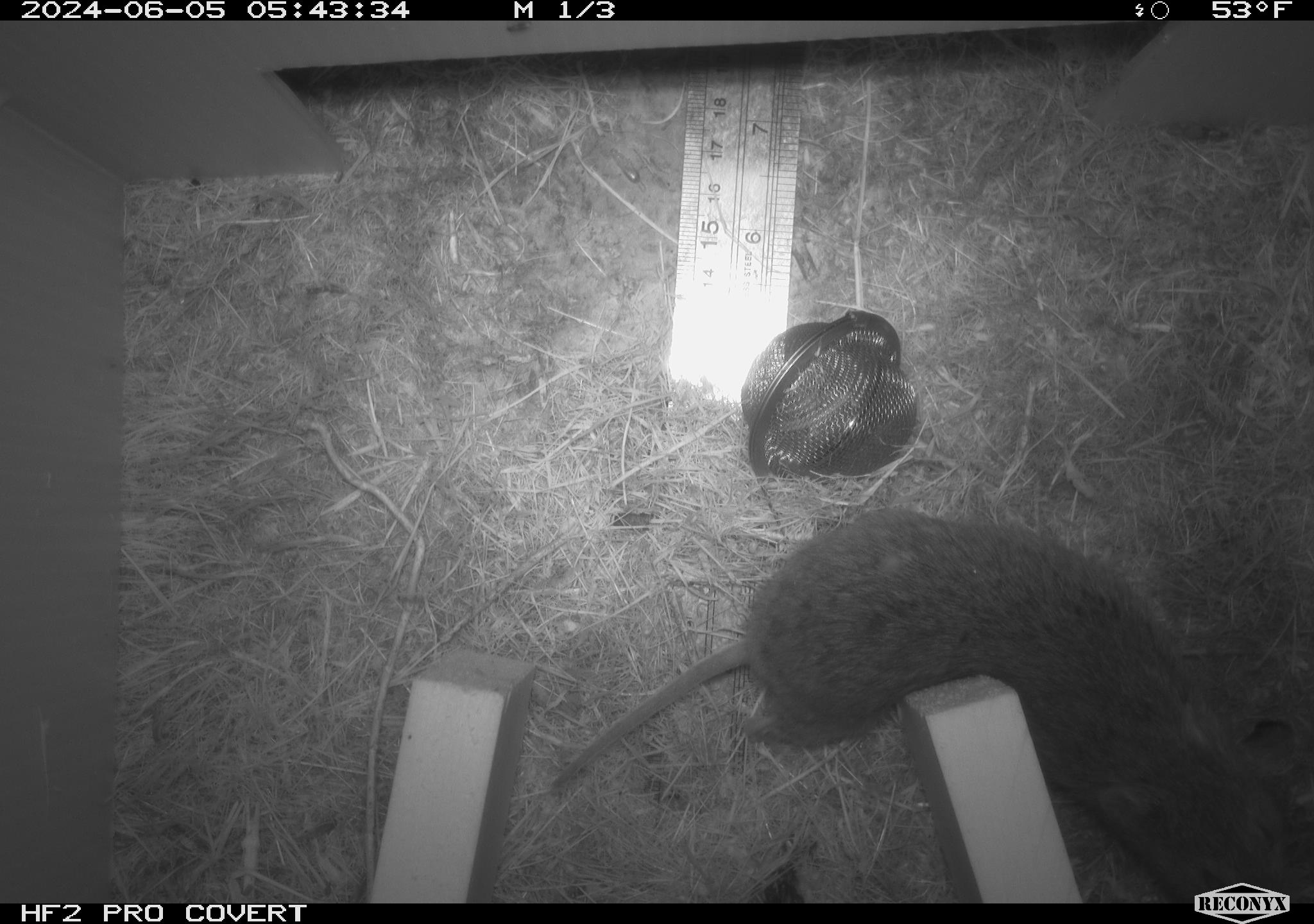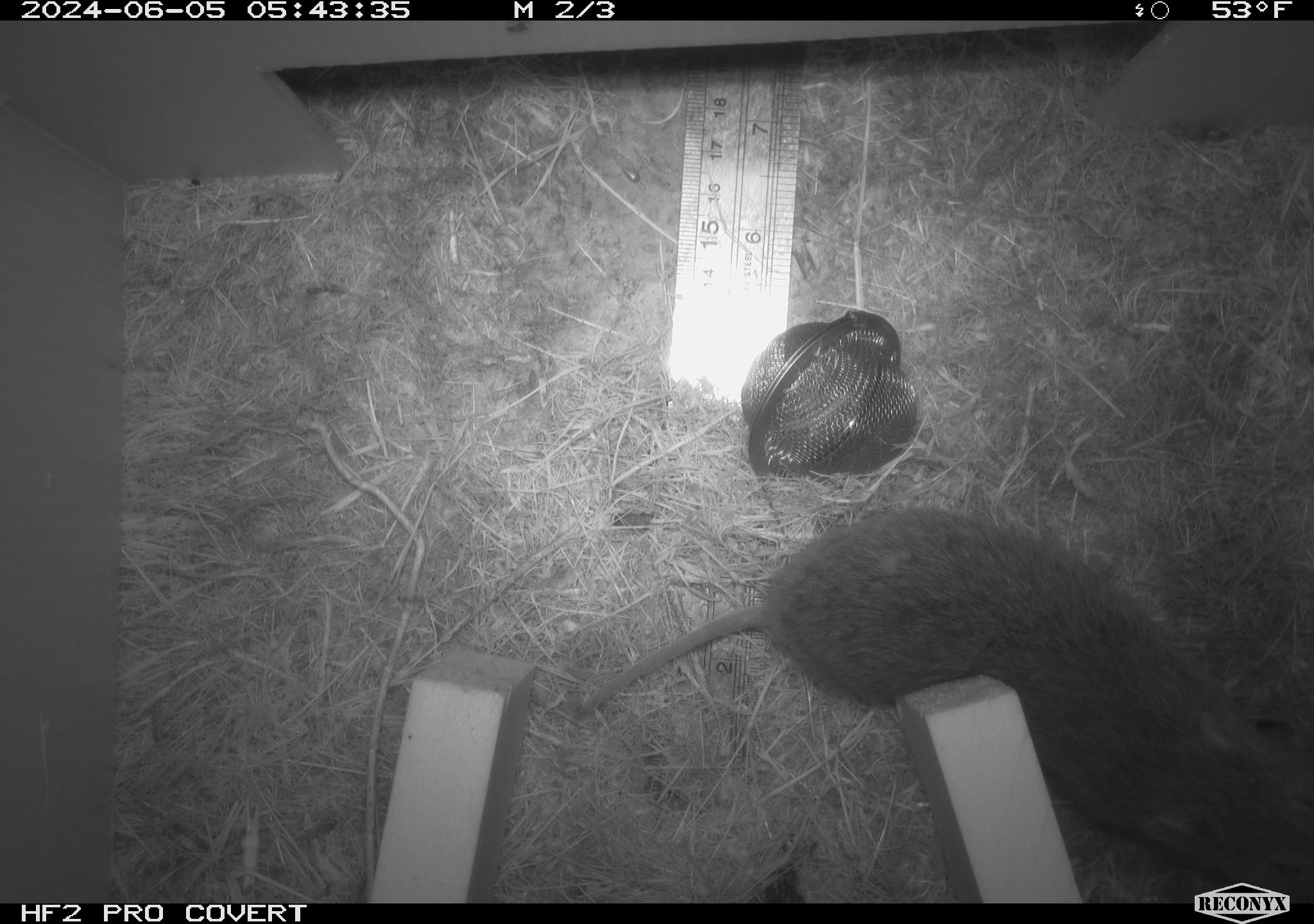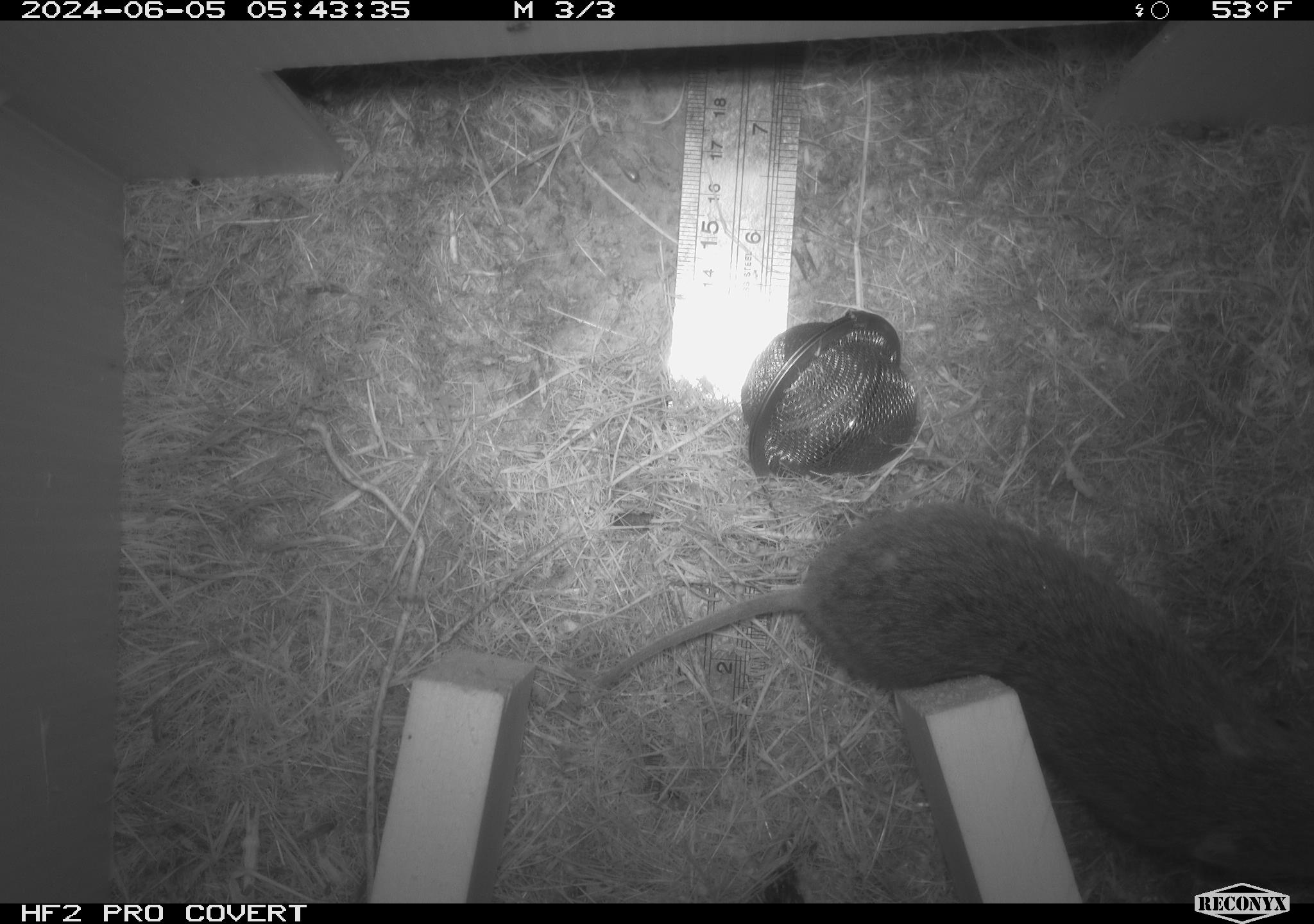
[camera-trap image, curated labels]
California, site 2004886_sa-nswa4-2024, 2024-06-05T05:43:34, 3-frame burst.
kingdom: Animalia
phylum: Chordata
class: Mammalia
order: Rodentia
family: Cricetidae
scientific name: Arvicolinae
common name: voles, lemmings, and muskrats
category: arvicolinae subfamily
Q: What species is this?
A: Arvicolinae subfamily (voles, lemmings, and muskrats) (Arvicolinae).